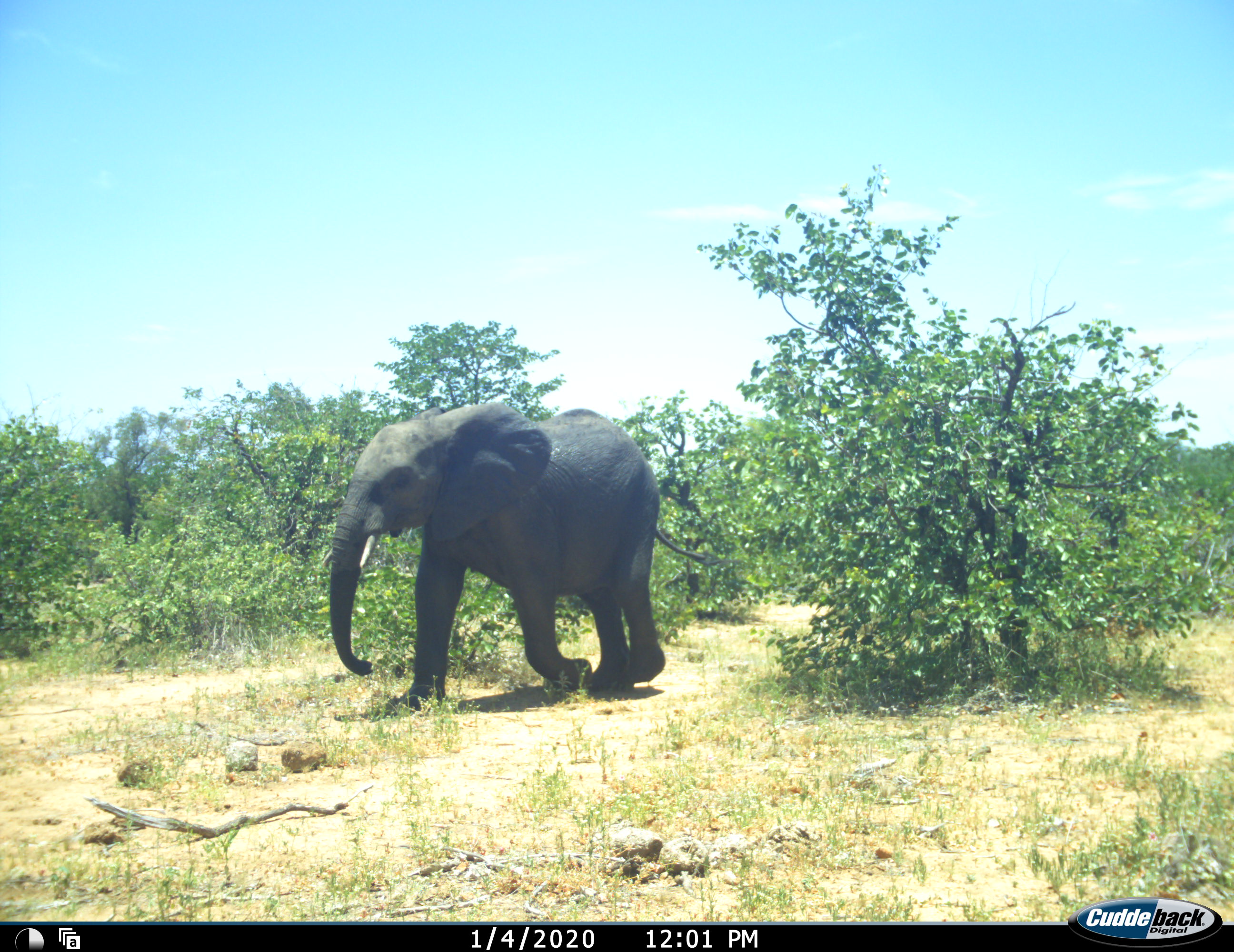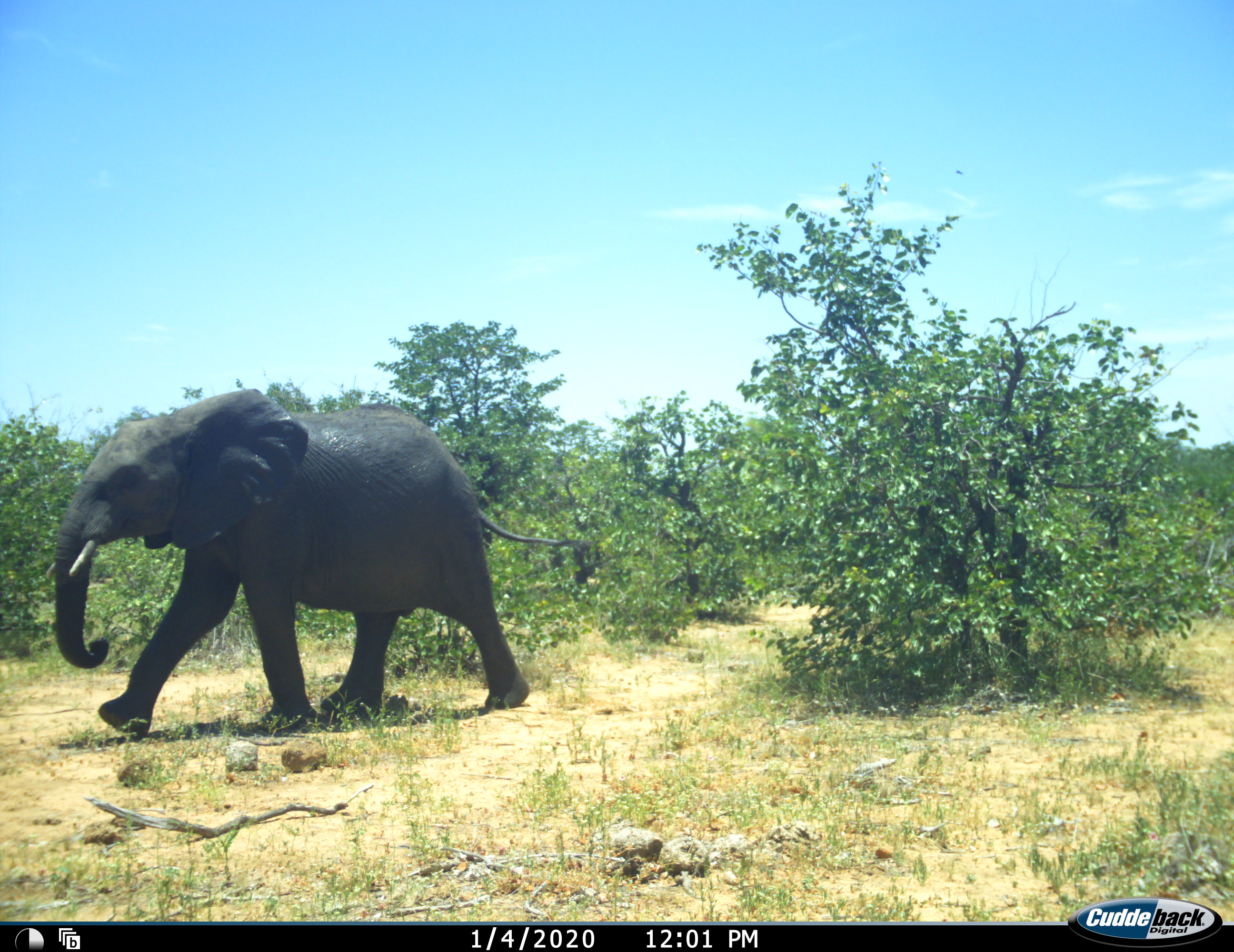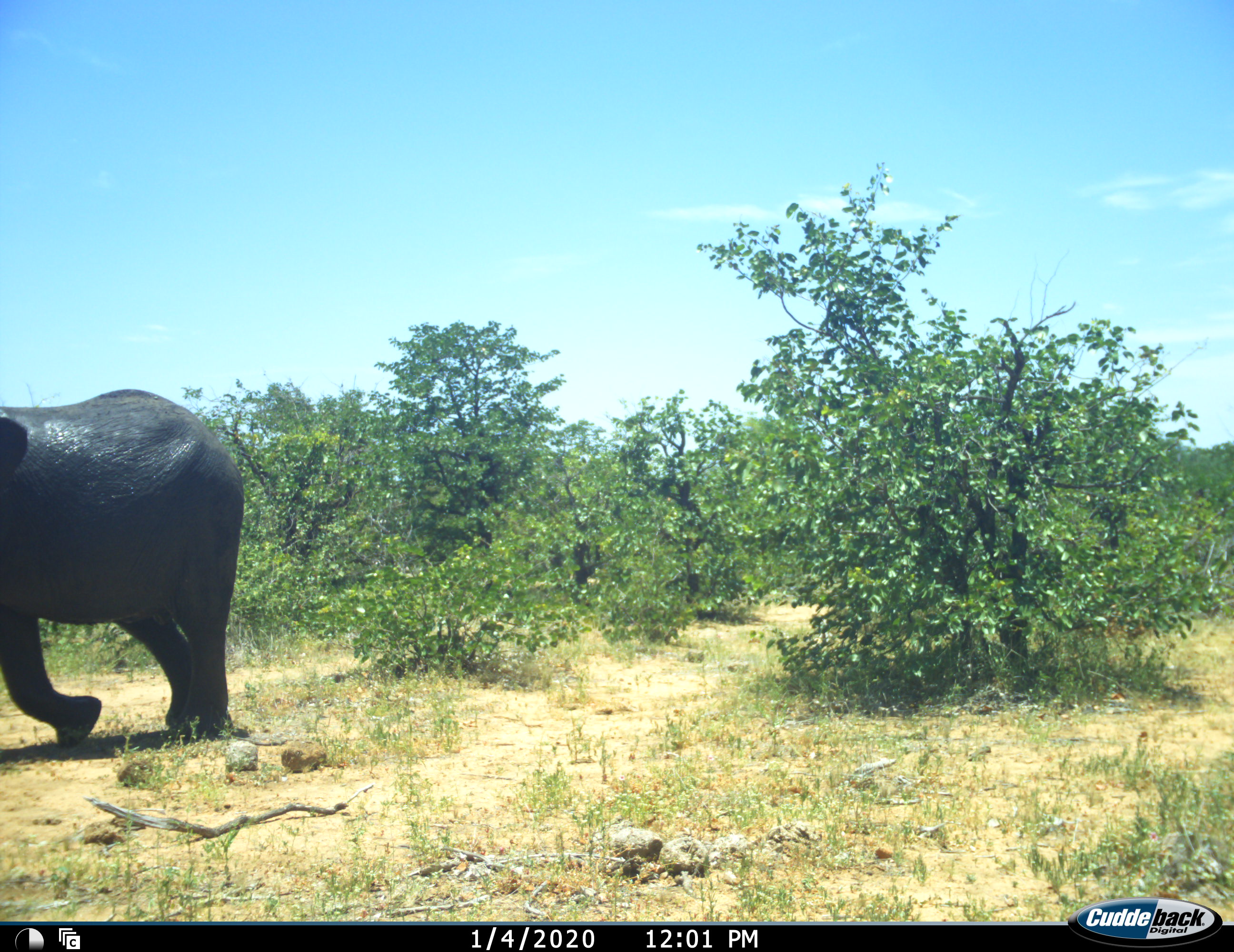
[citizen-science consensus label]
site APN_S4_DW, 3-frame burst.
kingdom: Animalia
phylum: Chordata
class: Mammalia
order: Proboscidea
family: Elephantidae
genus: Loxodonta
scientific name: Loxodonta africana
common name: african bush elephant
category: elephant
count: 1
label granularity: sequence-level